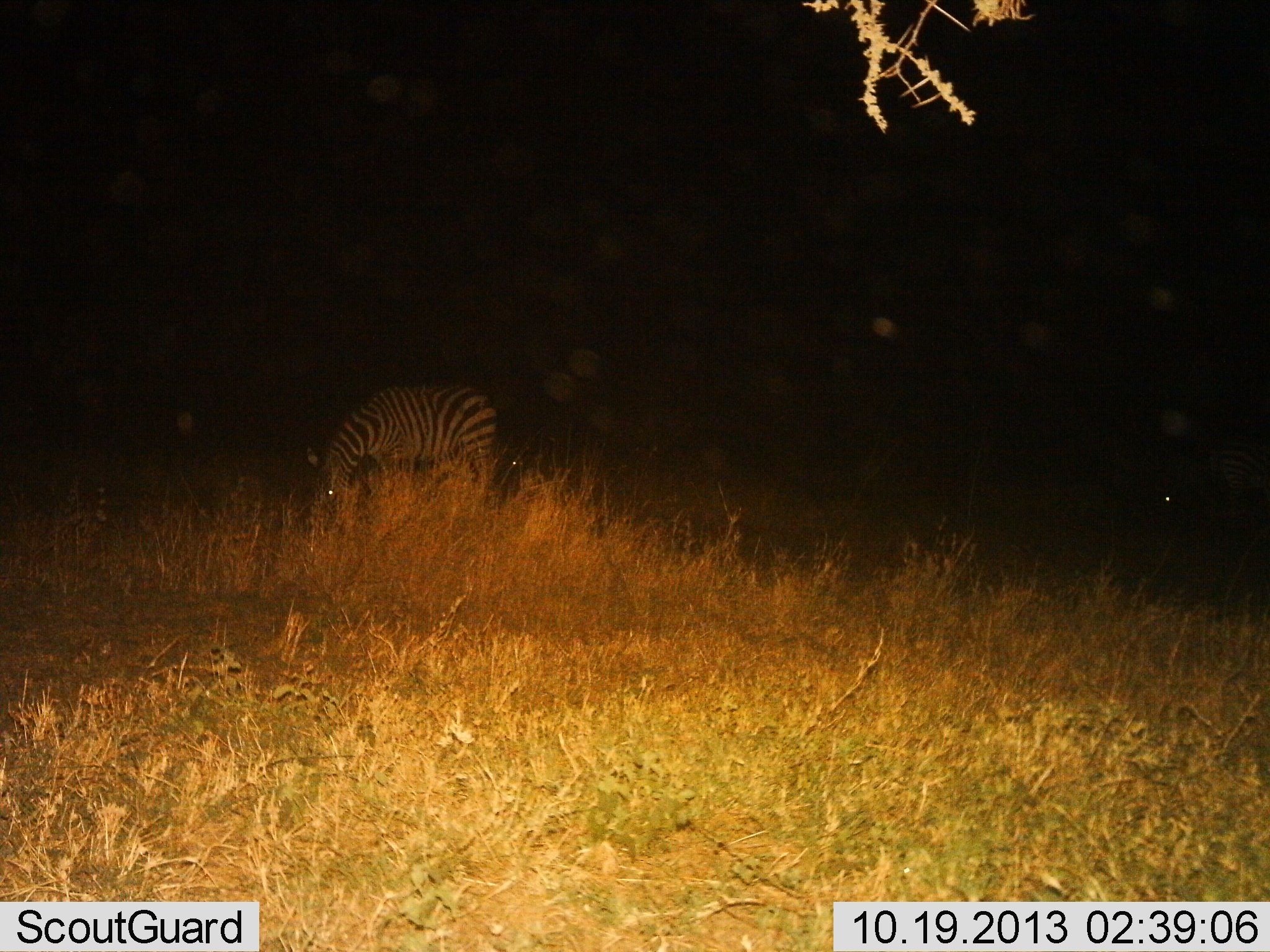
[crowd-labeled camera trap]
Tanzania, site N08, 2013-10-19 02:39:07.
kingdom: Animalia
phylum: Chordata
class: Mammalia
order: Perissodactyla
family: Equidae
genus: Equus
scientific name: Equus quagga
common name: plains zebra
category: zebra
Zebra (plains zebra) (Equus quagga), count 1. Behavior (volunteer vote fractions): standing 40%, resting 0%, moving 0%, interacting 0%. Young present (vote fraction): 0%. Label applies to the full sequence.